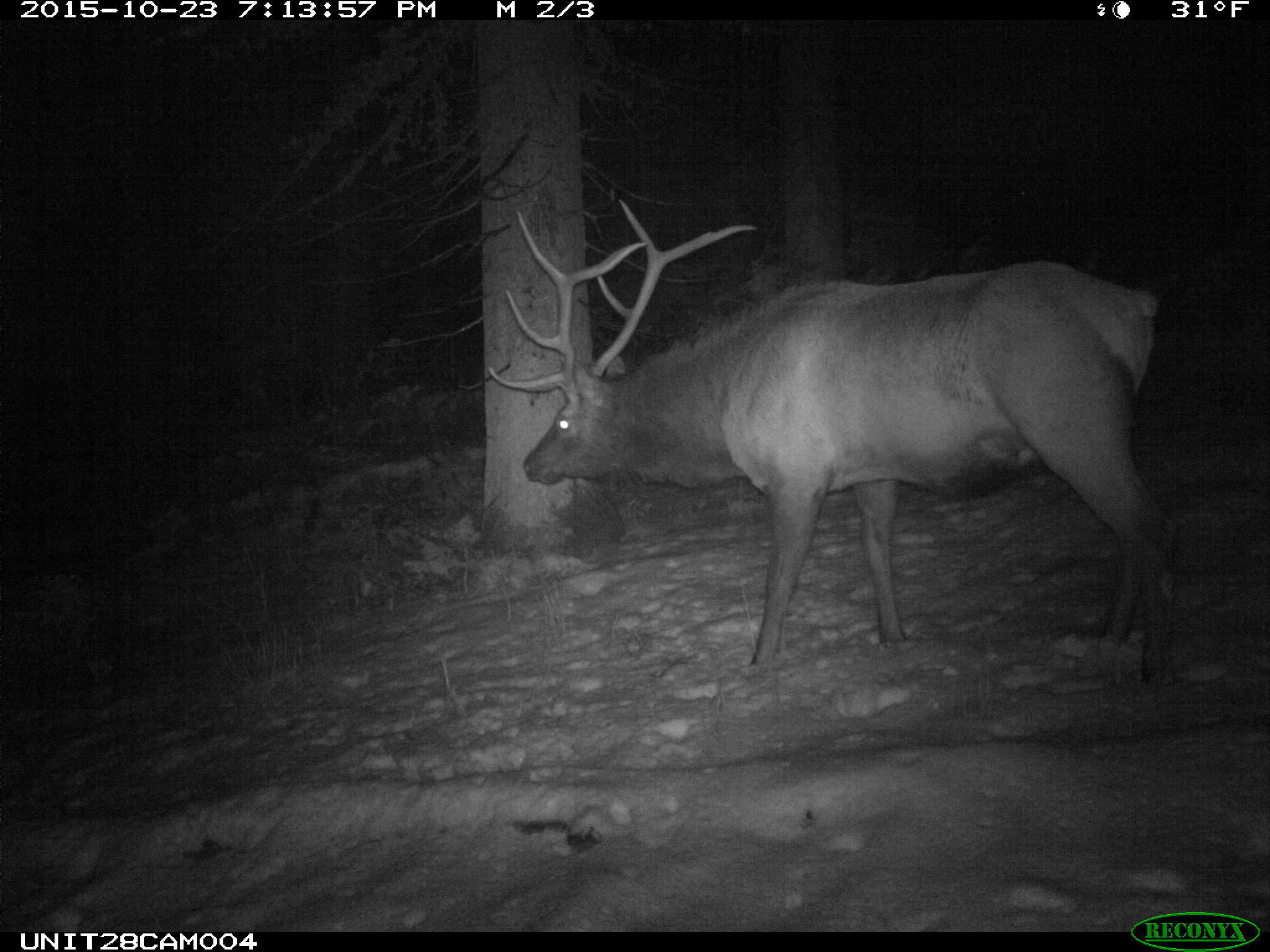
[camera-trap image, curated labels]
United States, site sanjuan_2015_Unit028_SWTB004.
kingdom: Animalia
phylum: Chordata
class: Mammalia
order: Artiodactyla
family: Cervidae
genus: Cervus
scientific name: Cervus elaphus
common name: red deer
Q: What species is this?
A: Cervus elaphus (red deer).